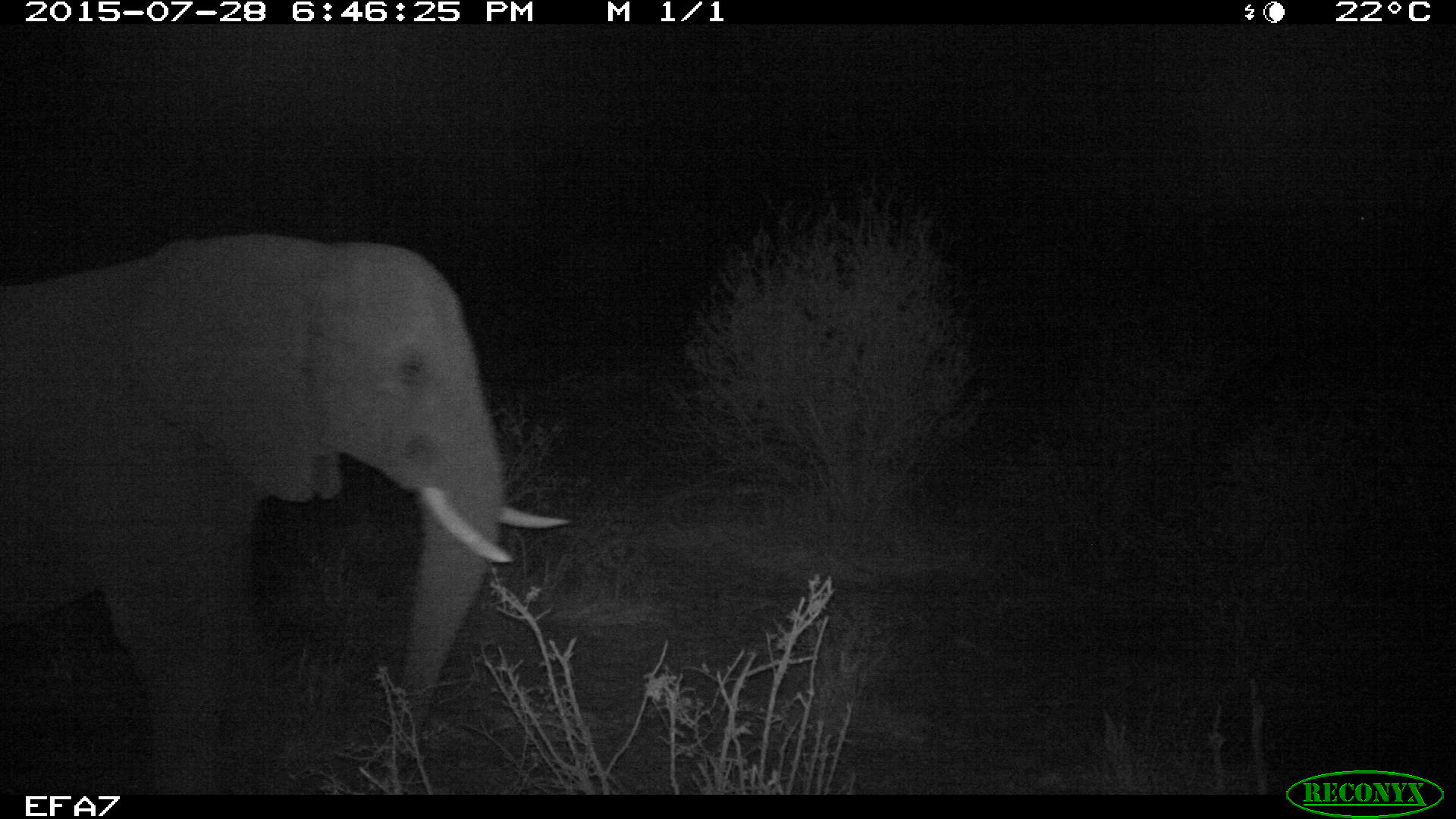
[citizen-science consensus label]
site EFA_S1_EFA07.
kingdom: Animalia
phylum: Chordata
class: Mammalia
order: Proboscidea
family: Elephantidae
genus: Loxodonta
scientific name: Loxodonta africana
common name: african bush elephant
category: elephant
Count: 1.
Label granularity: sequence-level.